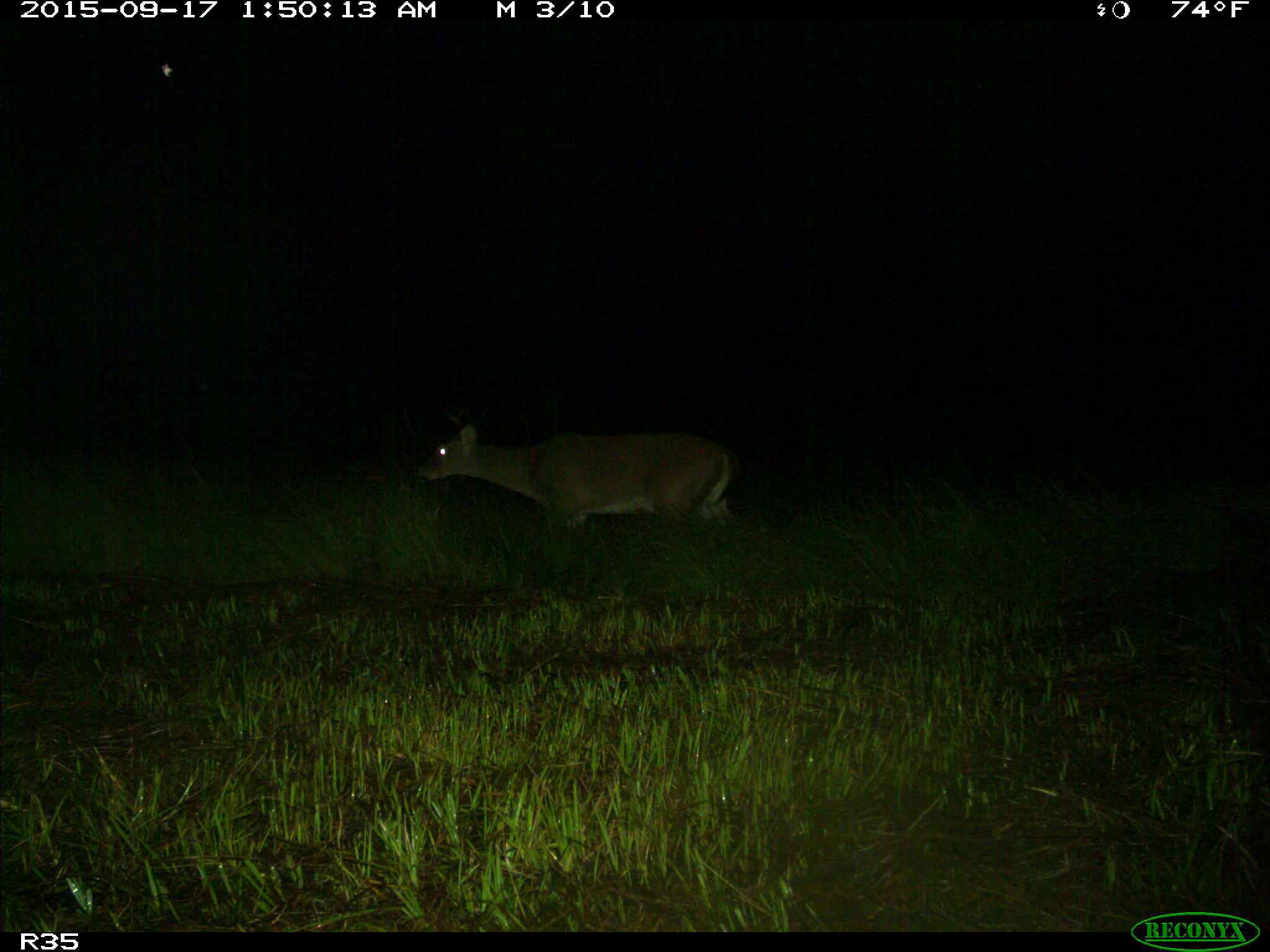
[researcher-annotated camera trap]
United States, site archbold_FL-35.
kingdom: Animalia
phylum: Chordata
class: Mammalia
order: Artiodactyla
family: Cervidae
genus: Odocoileus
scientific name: Odocoileus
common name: deer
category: unidentified deer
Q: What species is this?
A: Unidentified deer (deer) (Odocoileus).